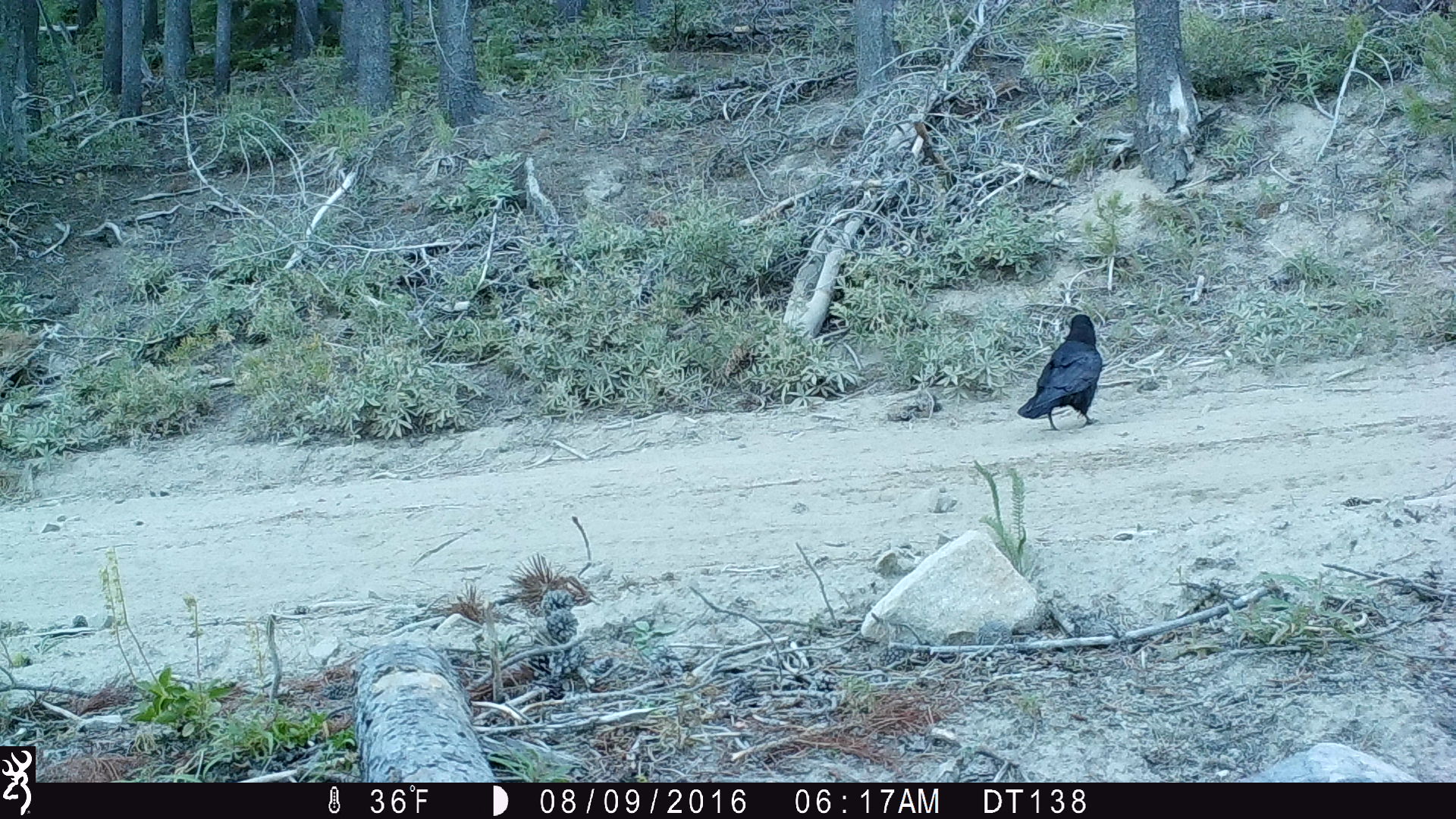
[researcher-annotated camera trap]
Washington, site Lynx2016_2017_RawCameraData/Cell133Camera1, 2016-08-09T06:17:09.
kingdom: Animalia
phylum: Chordata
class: Aves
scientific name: Aves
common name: birds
Aves (birds). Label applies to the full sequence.